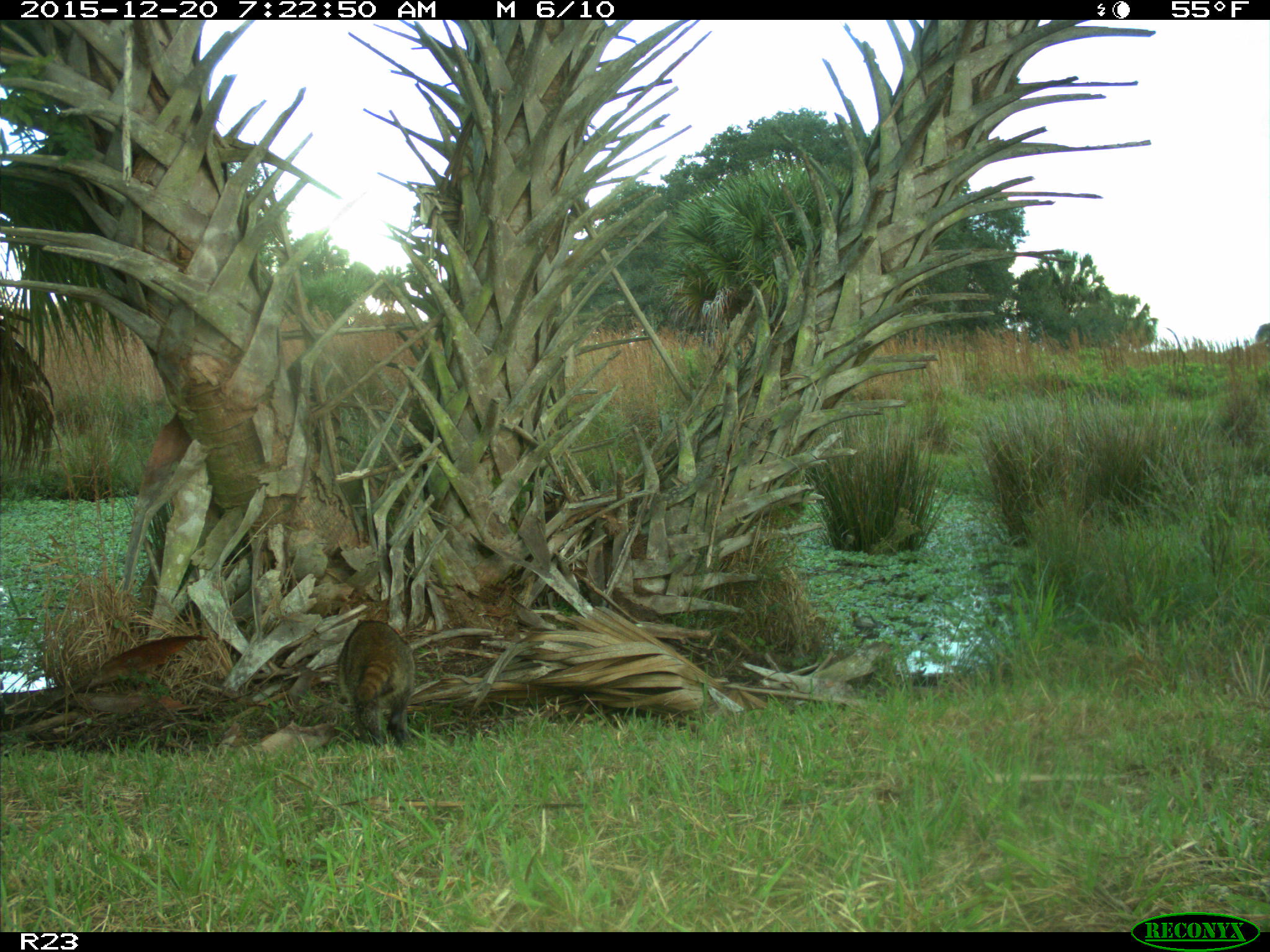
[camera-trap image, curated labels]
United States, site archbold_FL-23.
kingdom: Animalia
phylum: Chordata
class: Mammalia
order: Carnivora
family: Procyonidae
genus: Procyon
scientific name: Procyon lotor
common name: common raccoon